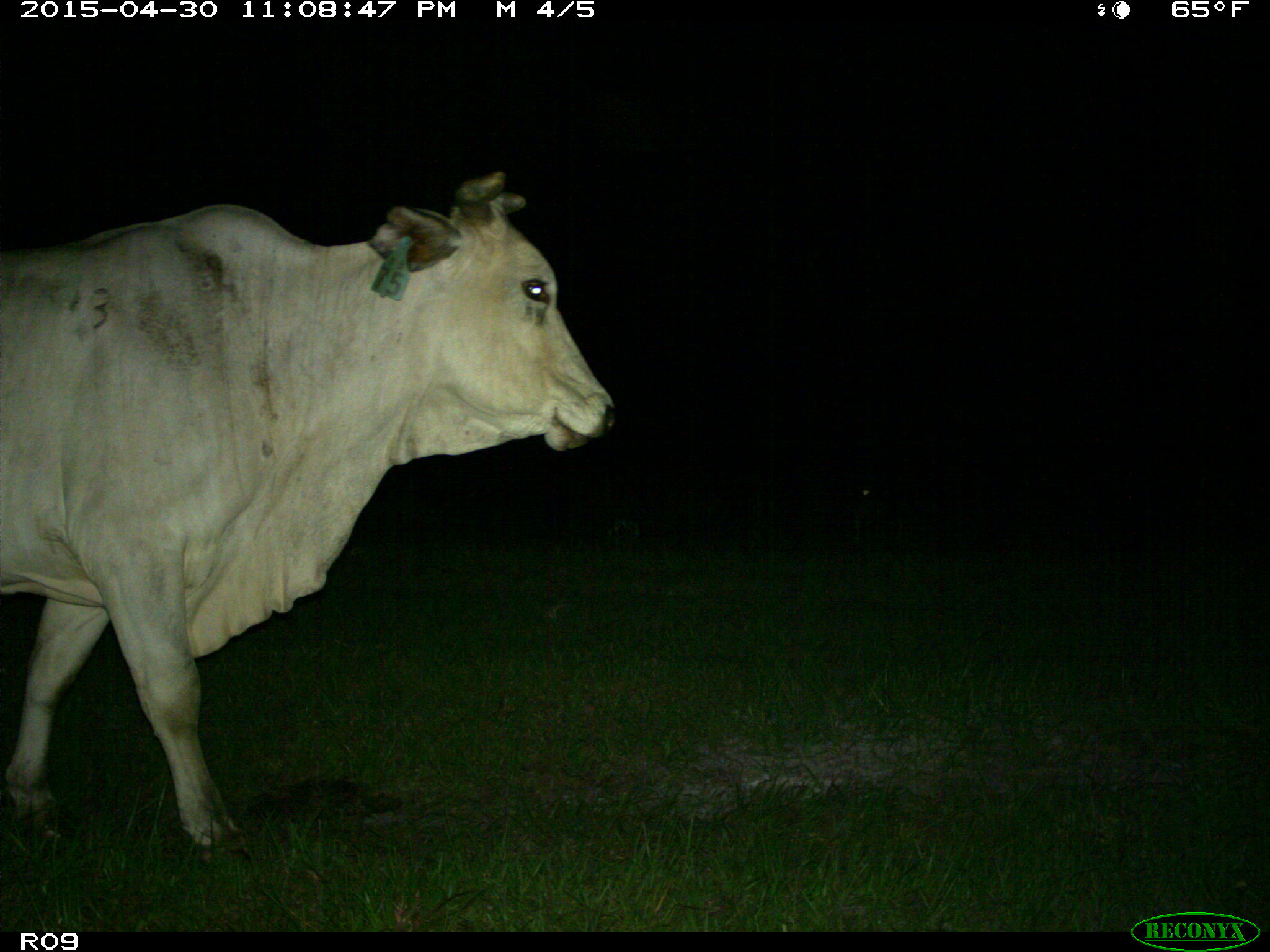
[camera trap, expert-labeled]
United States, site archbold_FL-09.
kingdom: Animalia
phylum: Chordata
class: Mammalia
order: Artiodactyla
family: Bovidae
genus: Bos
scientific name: Bos taurus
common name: domestic cow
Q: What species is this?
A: Bos taurus (domestic cow).